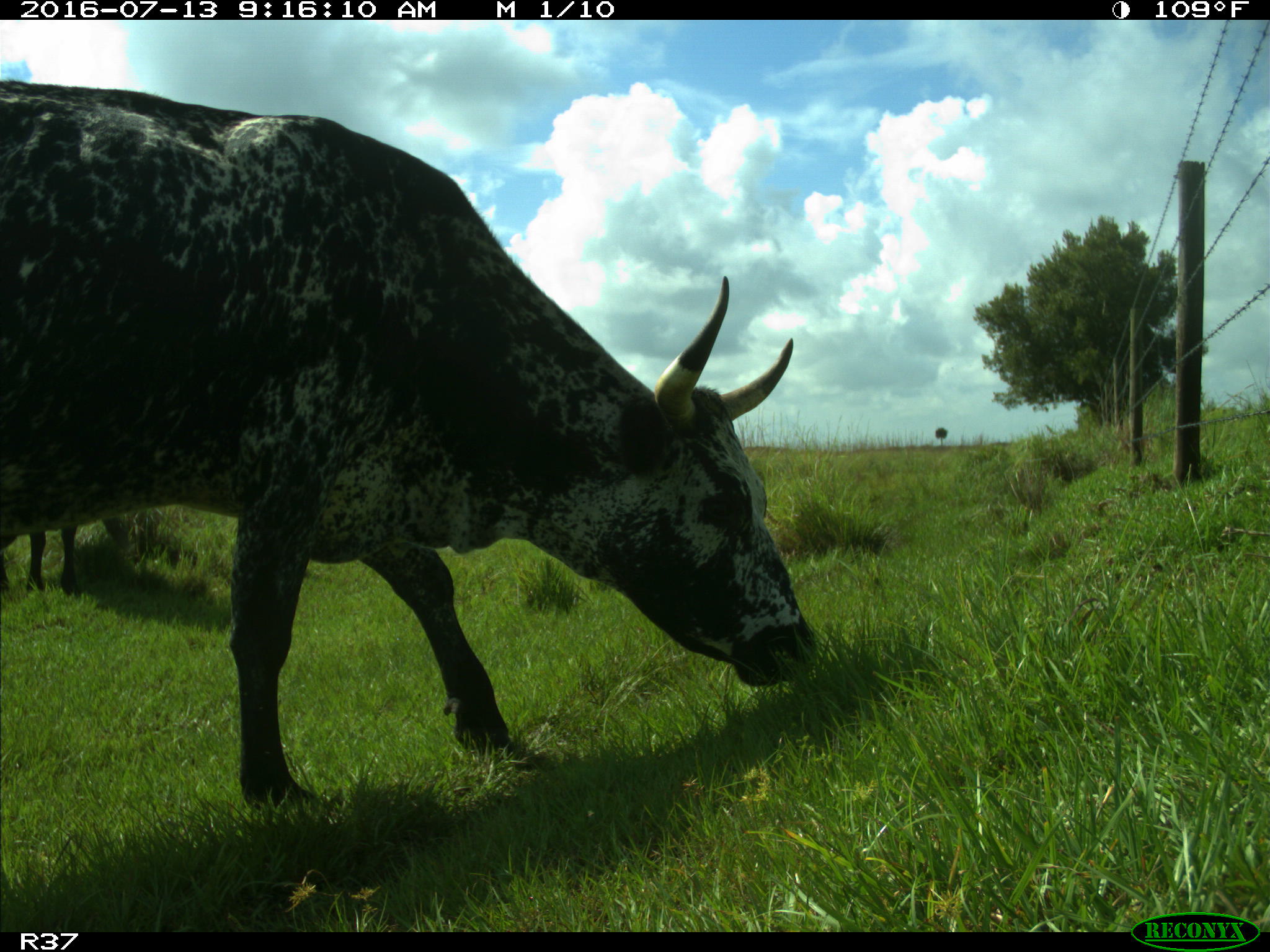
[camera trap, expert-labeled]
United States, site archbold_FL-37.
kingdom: Animalia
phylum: Chordata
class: Mammalia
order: Artiodactyla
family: Bovidae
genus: Bos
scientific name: Bos taurus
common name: domestic cow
Bos taurus (domestic cow).